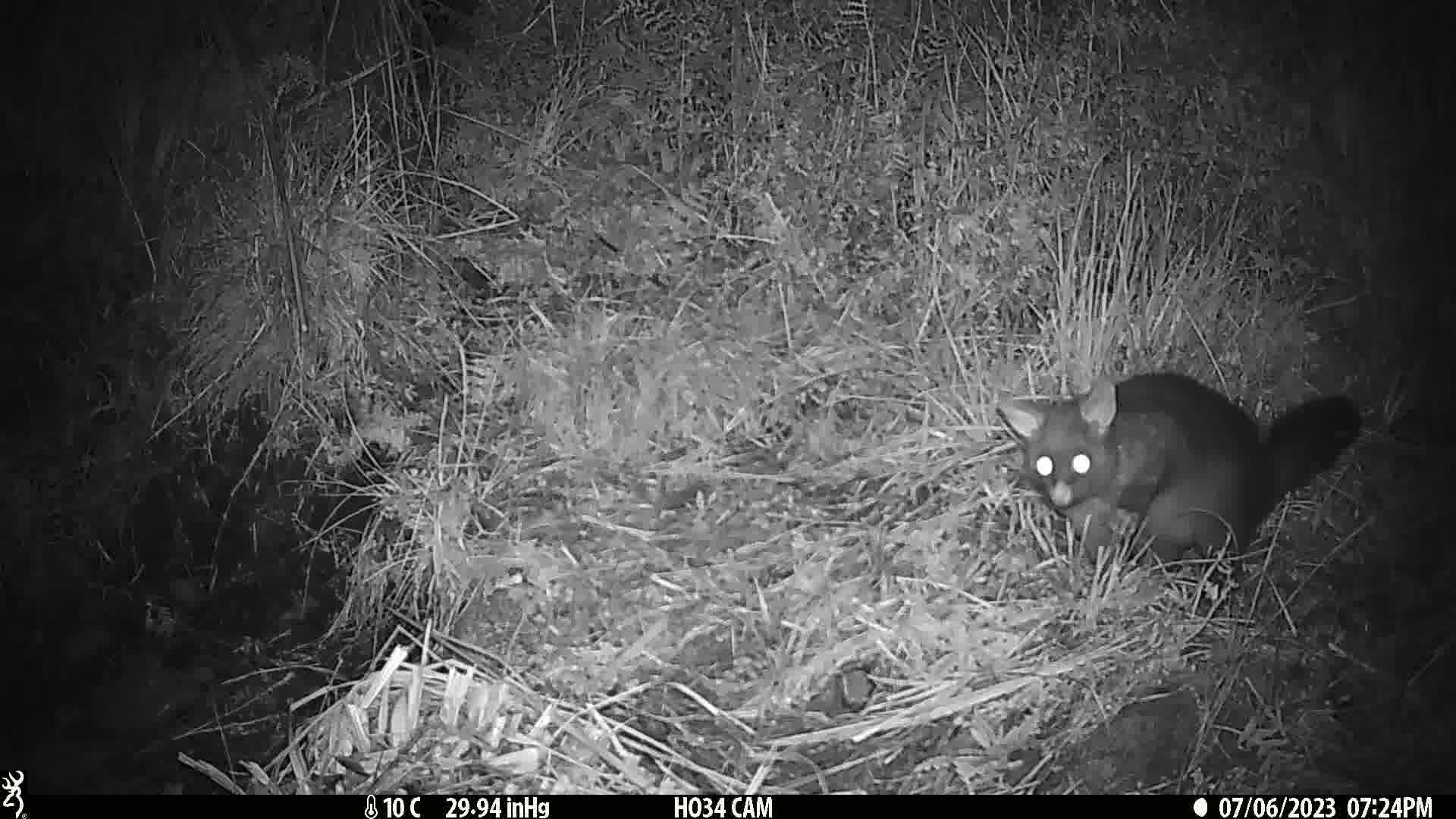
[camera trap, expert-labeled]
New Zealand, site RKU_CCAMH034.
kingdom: Animalia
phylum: Chordata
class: Mammalia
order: Diprotodontia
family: Phalangeridae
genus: Trichosurus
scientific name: Trichosurus vulpecula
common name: common brushtail possum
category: possum